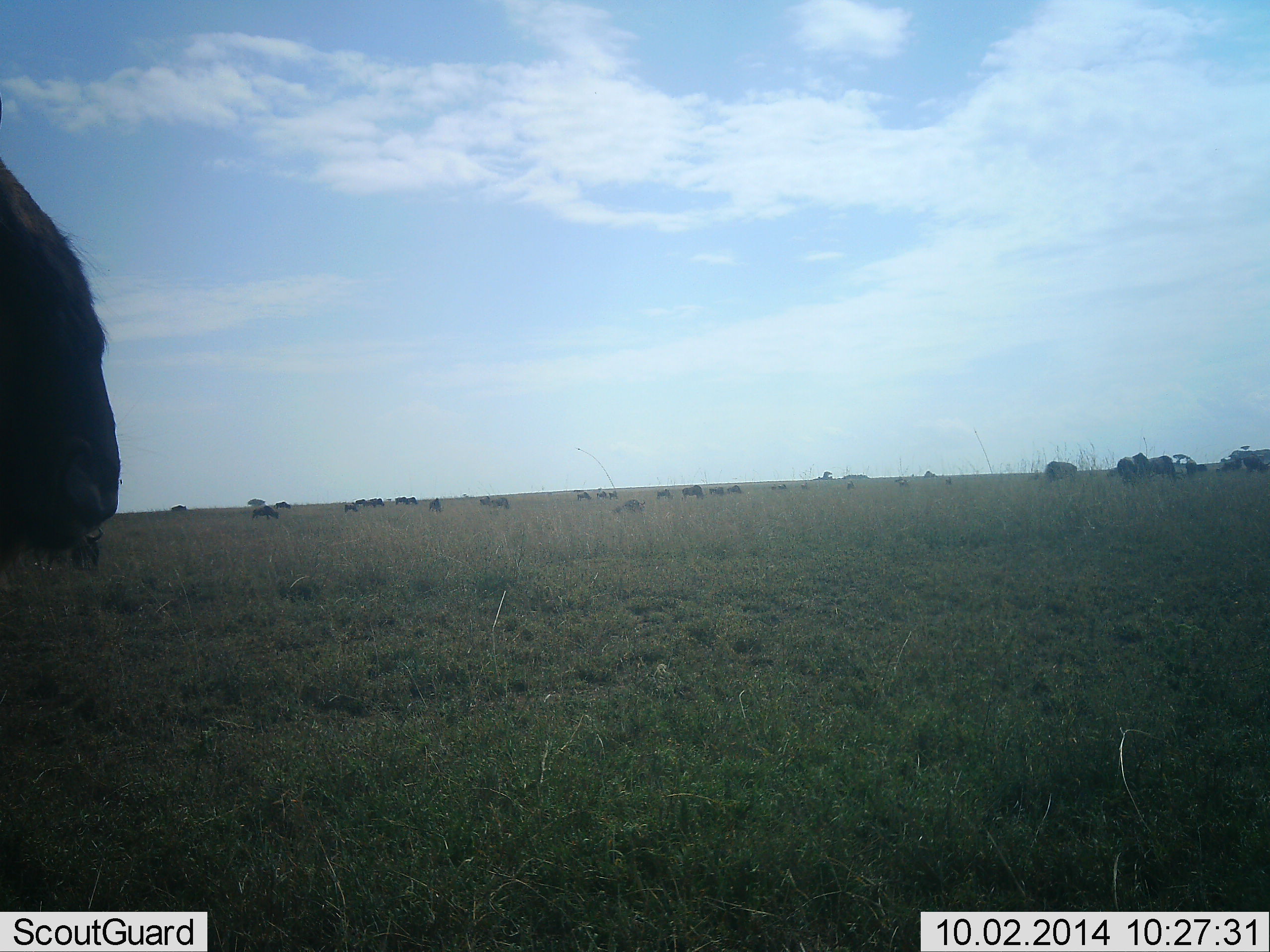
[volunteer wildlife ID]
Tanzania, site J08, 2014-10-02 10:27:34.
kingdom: Animalia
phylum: Chordata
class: Mammalia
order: Artiodactyla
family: Bovidae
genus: Connochaetes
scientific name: Connochaetes taurinus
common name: blue wildebeest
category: wildebeest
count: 11-50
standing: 80%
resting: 0%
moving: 10%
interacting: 0%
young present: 0%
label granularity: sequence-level